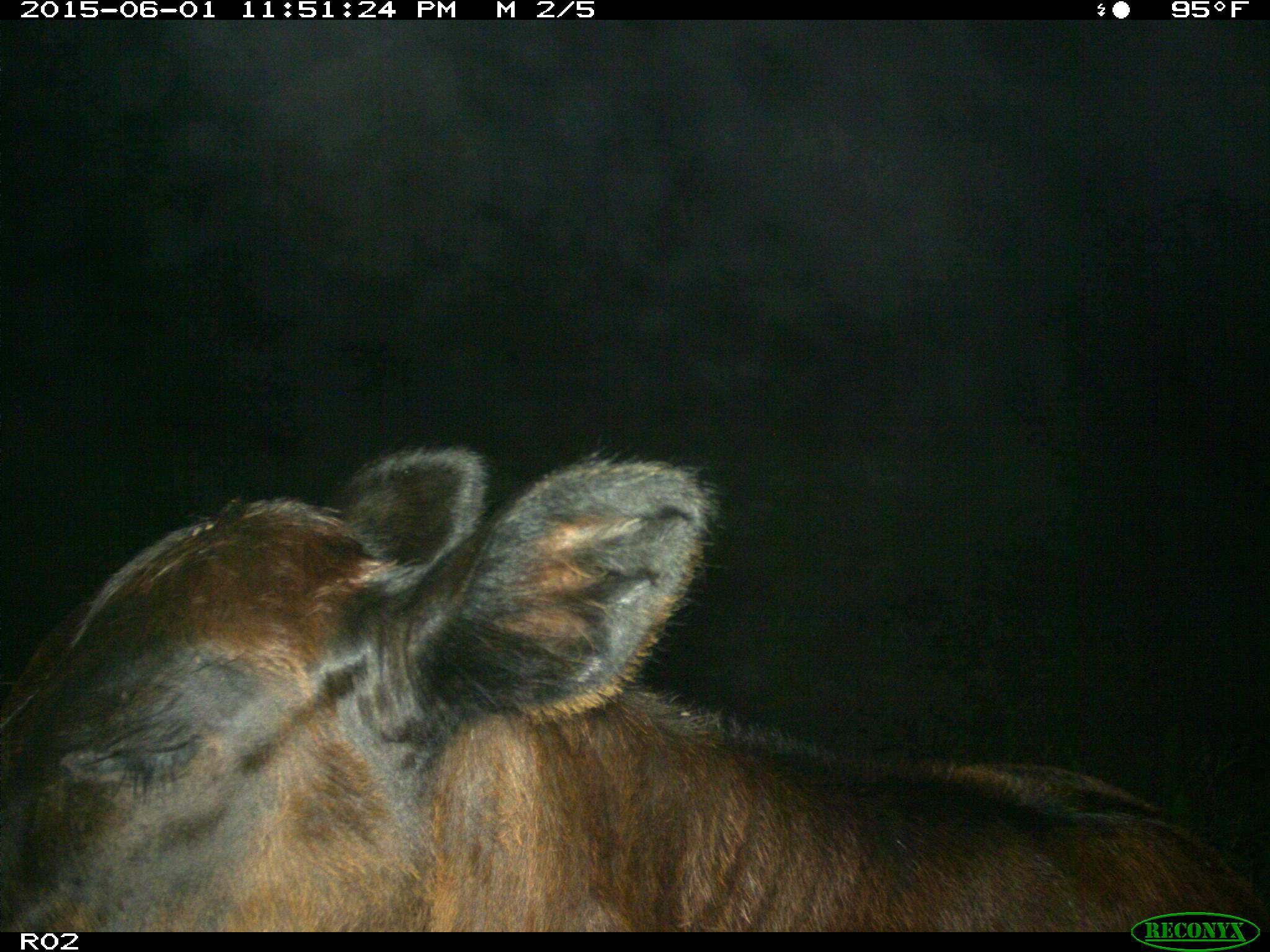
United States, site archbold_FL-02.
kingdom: Animalia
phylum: Chordata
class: Mammalia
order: Artiodactyla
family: Bovidae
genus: Bos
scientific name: Bos taurus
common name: domestic cow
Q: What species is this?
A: Bos taurus (domestic cow).